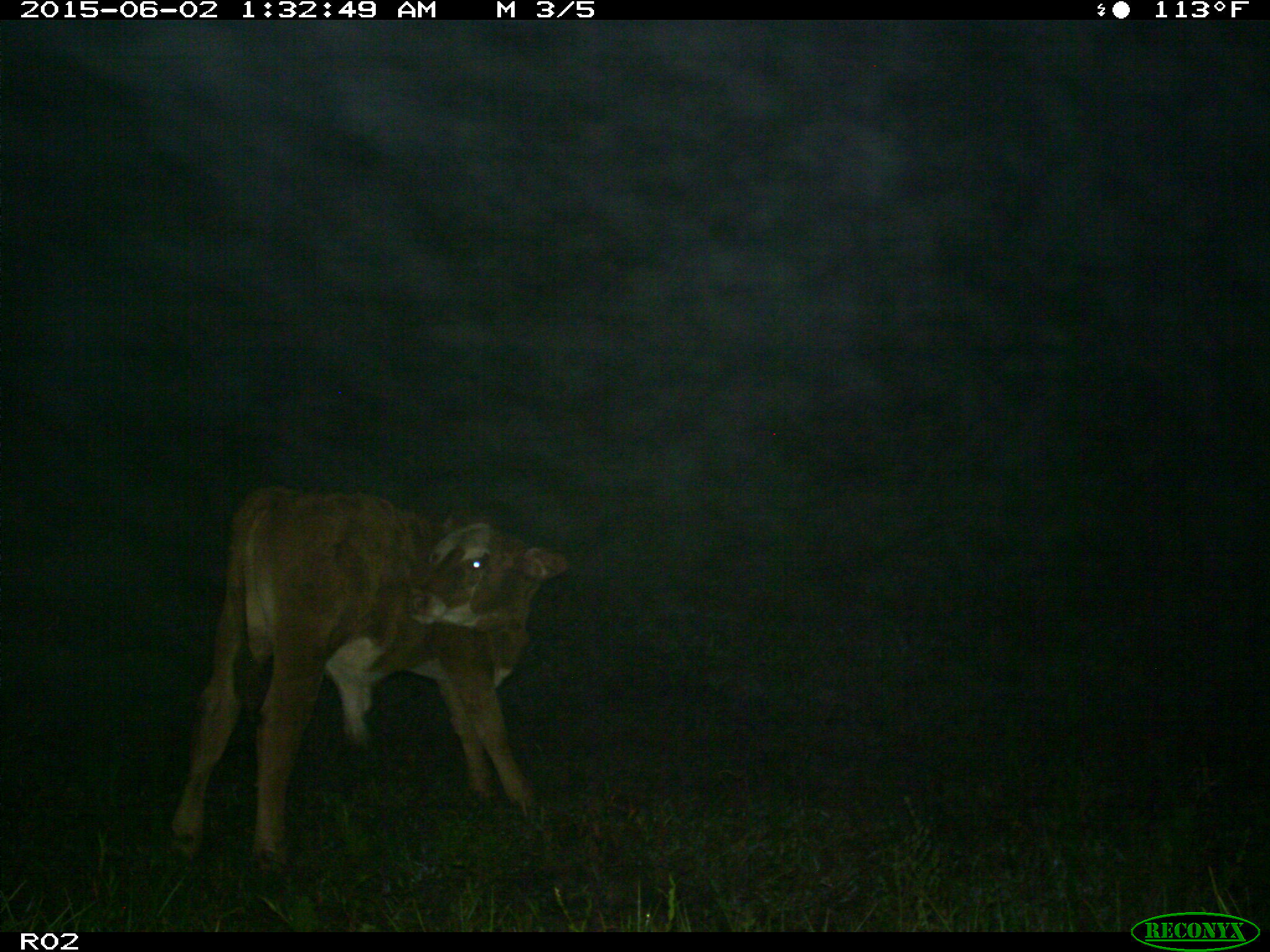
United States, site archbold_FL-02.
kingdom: Animalia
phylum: Chordata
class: Mammalia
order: Artiodactyla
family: Bovidae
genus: Bos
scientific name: Bos taurus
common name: domestic cow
Bos taurus (domestic cow).